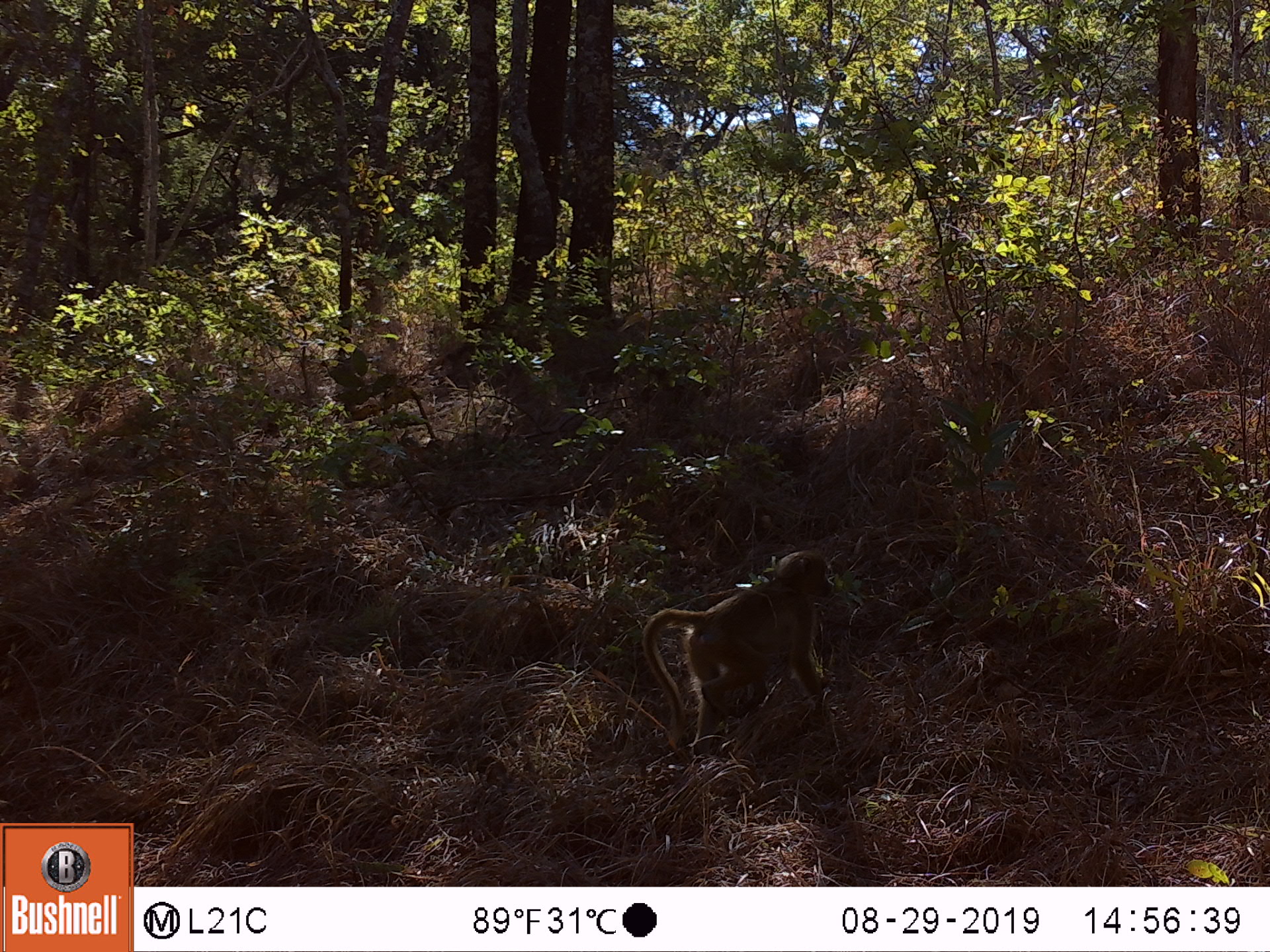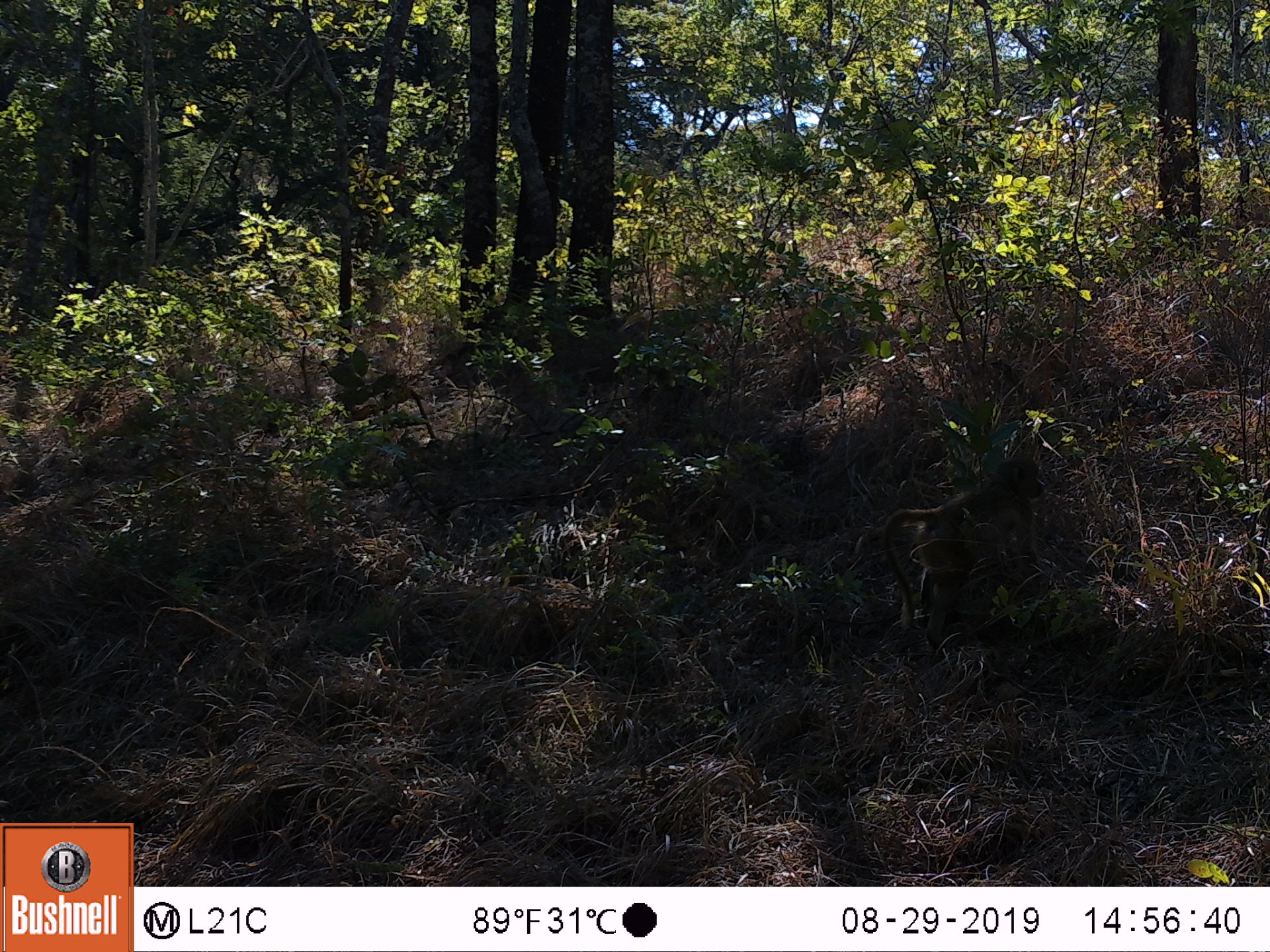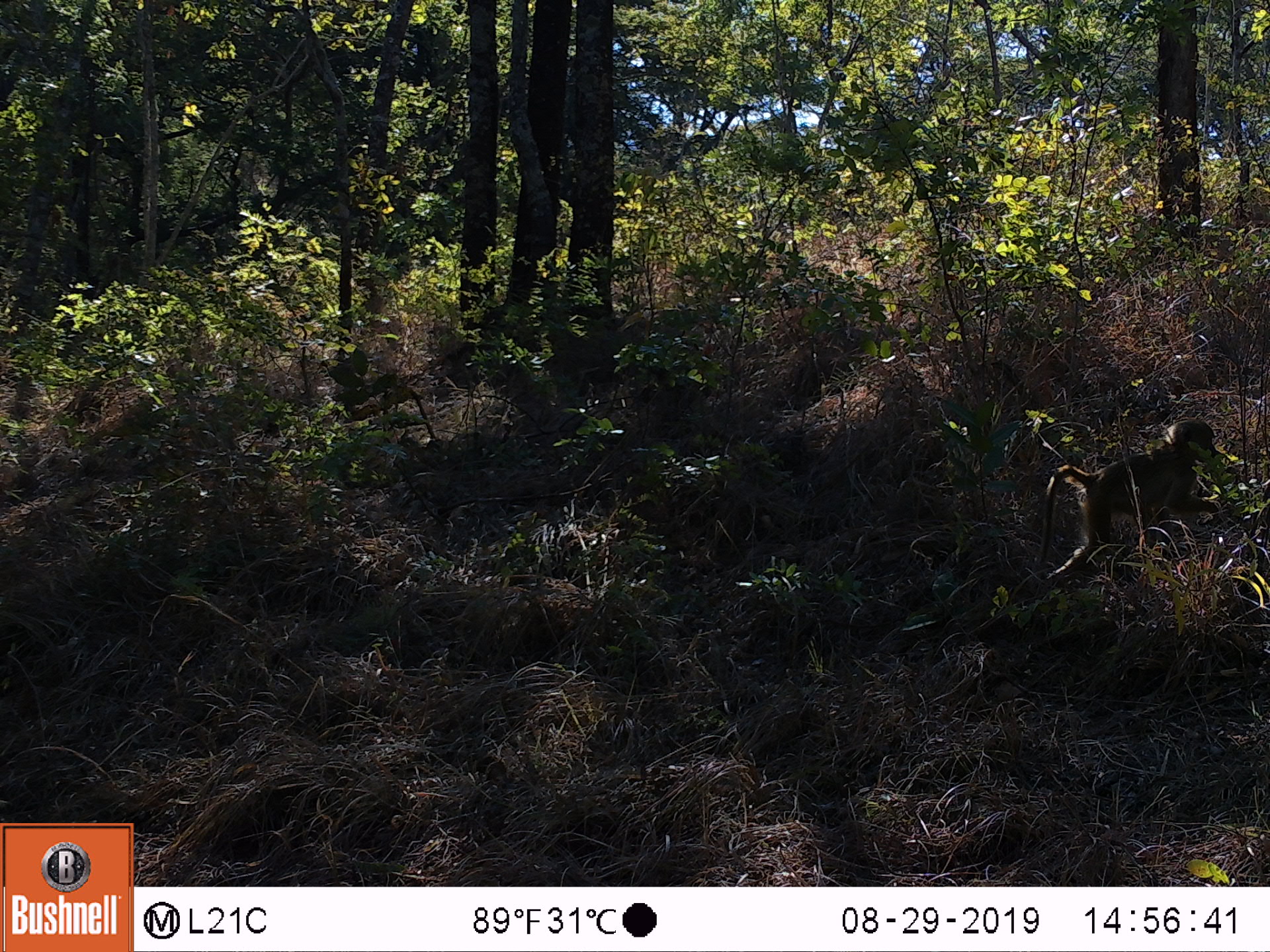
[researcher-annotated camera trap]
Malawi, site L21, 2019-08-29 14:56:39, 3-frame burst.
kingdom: Animalia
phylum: Chordata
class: Mammalia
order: Primates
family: Cercopithecidae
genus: Papio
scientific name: Papio cynocephalus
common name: yellow baboon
Yellow baboon (Papio cynocephalus), count 1.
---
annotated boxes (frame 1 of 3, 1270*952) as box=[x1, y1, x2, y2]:
yellow baboon: box=[636, 545, 838, 755]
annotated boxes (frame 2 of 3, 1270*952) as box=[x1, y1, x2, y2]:
yellow baboon: box=[875, 456, 1045, 641]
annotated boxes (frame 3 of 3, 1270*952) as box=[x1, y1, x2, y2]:
yellow baboon: box=[1034, 415, 1226, 582]